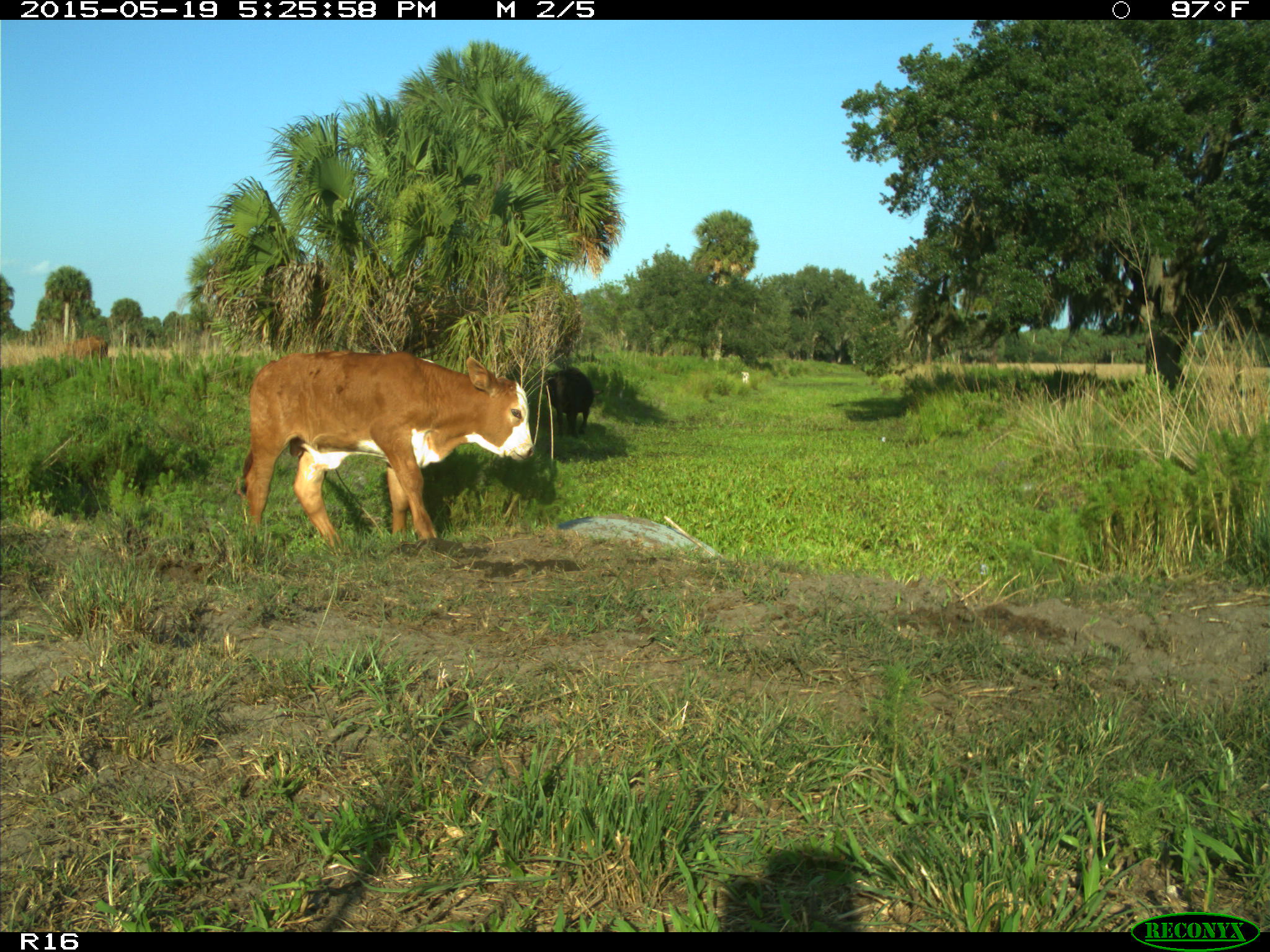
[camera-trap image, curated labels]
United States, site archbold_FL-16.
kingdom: Animalia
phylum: Chordata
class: Mammalia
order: Artiodactyla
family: Bovidae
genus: Bos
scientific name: Bos taurus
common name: domestic cow